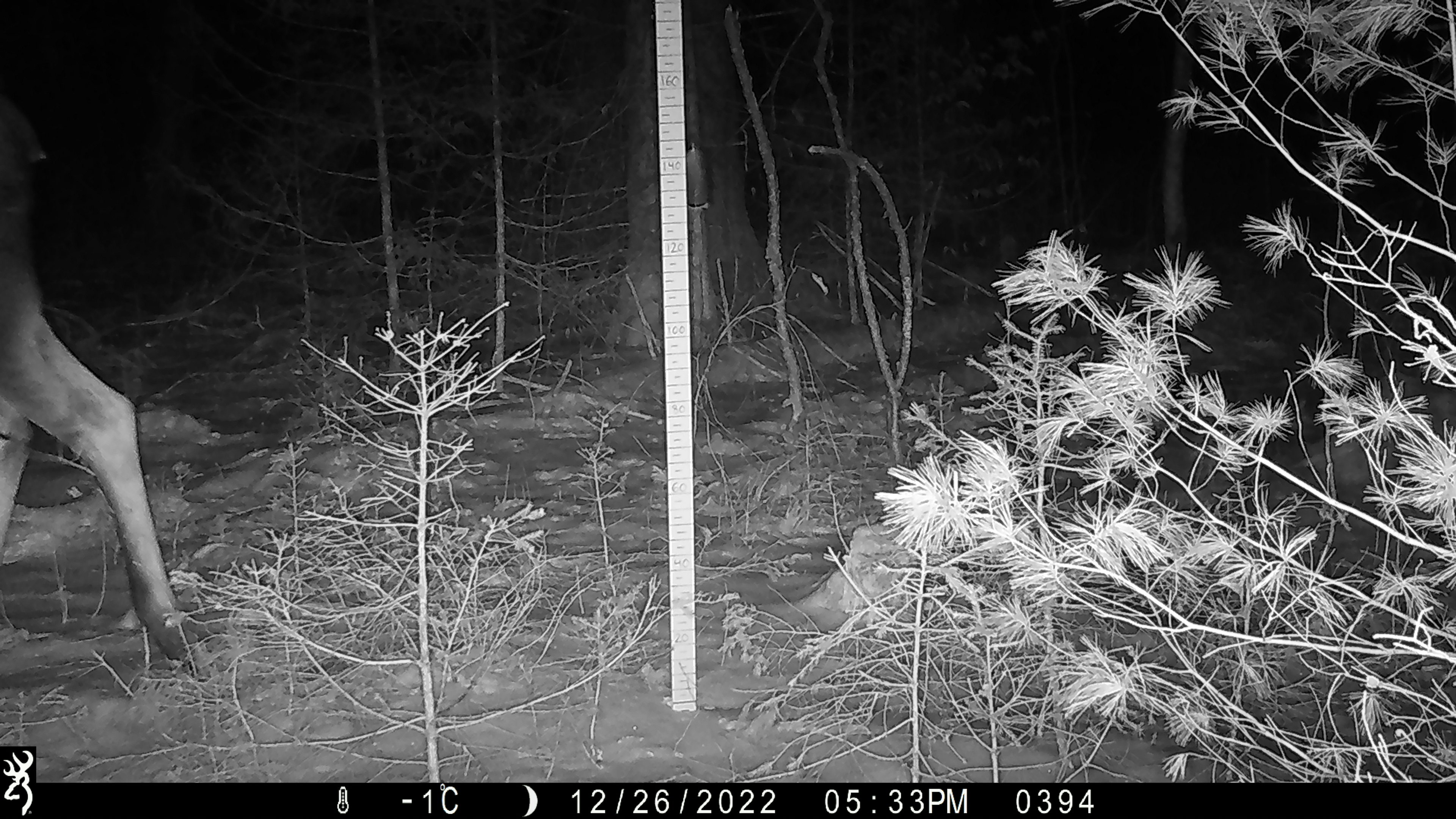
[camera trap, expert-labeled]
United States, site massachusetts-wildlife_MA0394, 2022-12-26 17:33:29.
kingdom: Animalia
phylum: Chordata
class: Mammalia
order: Artiodactyla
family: Cervidae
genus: Alces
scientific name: Alces alces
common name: moose